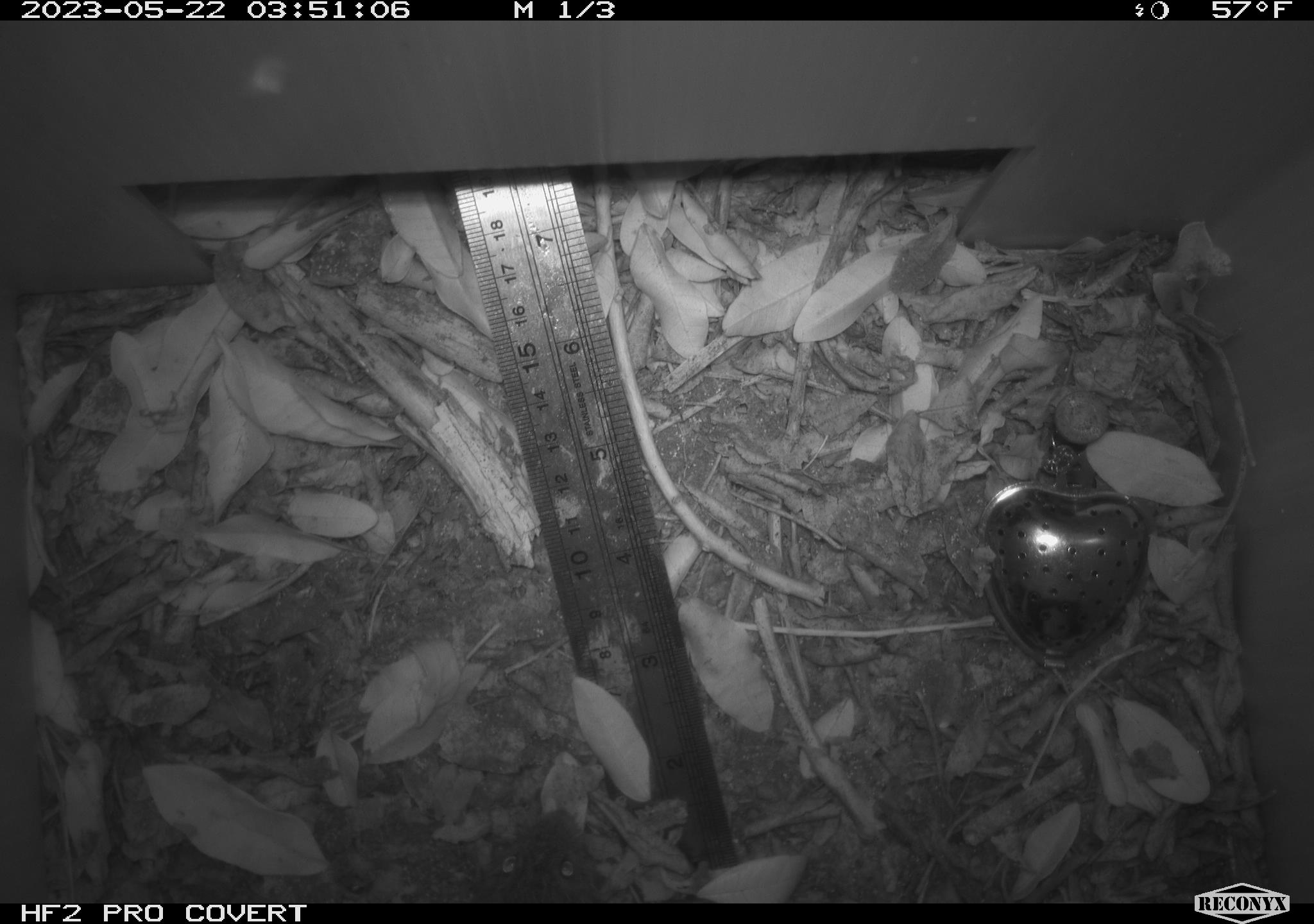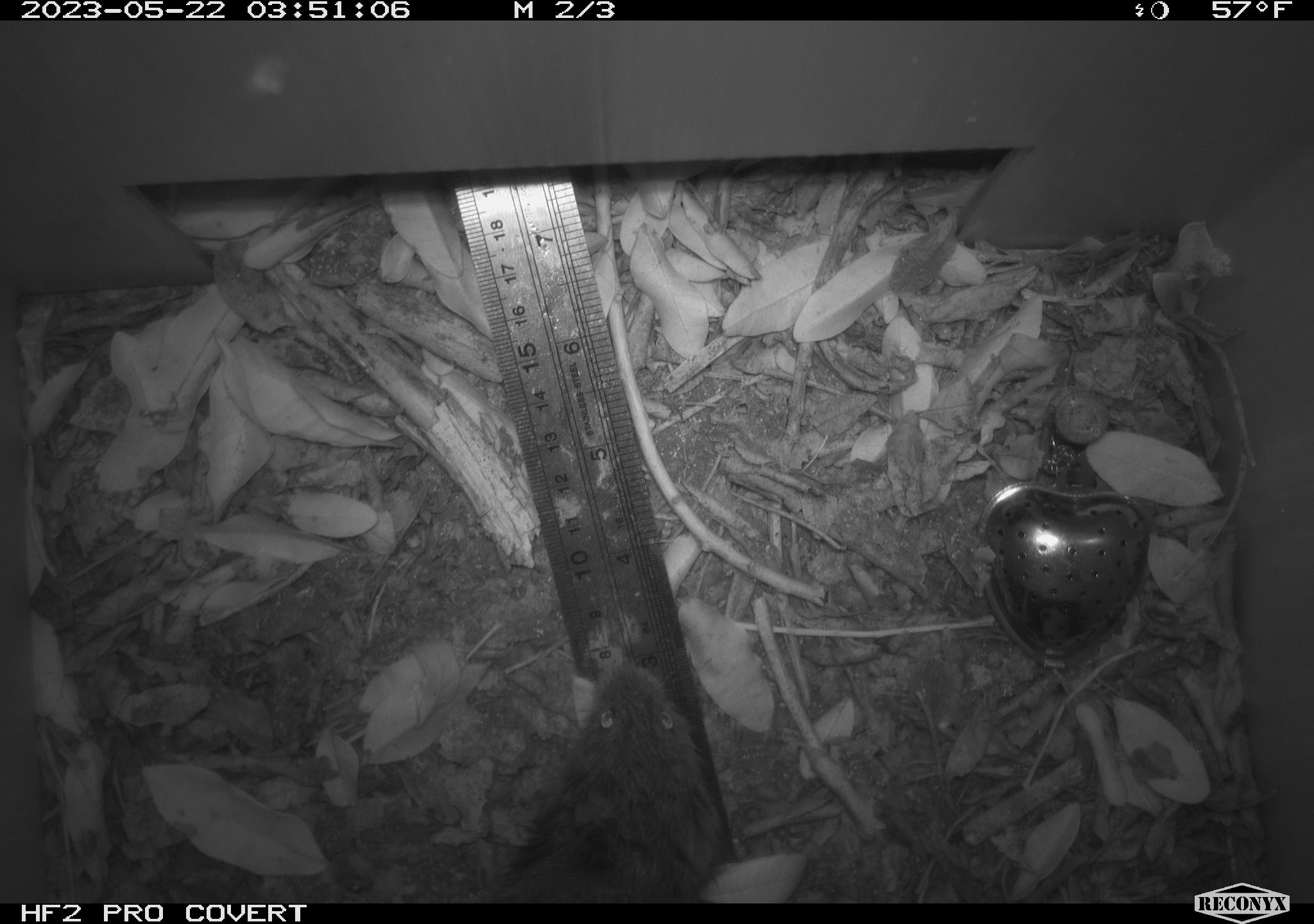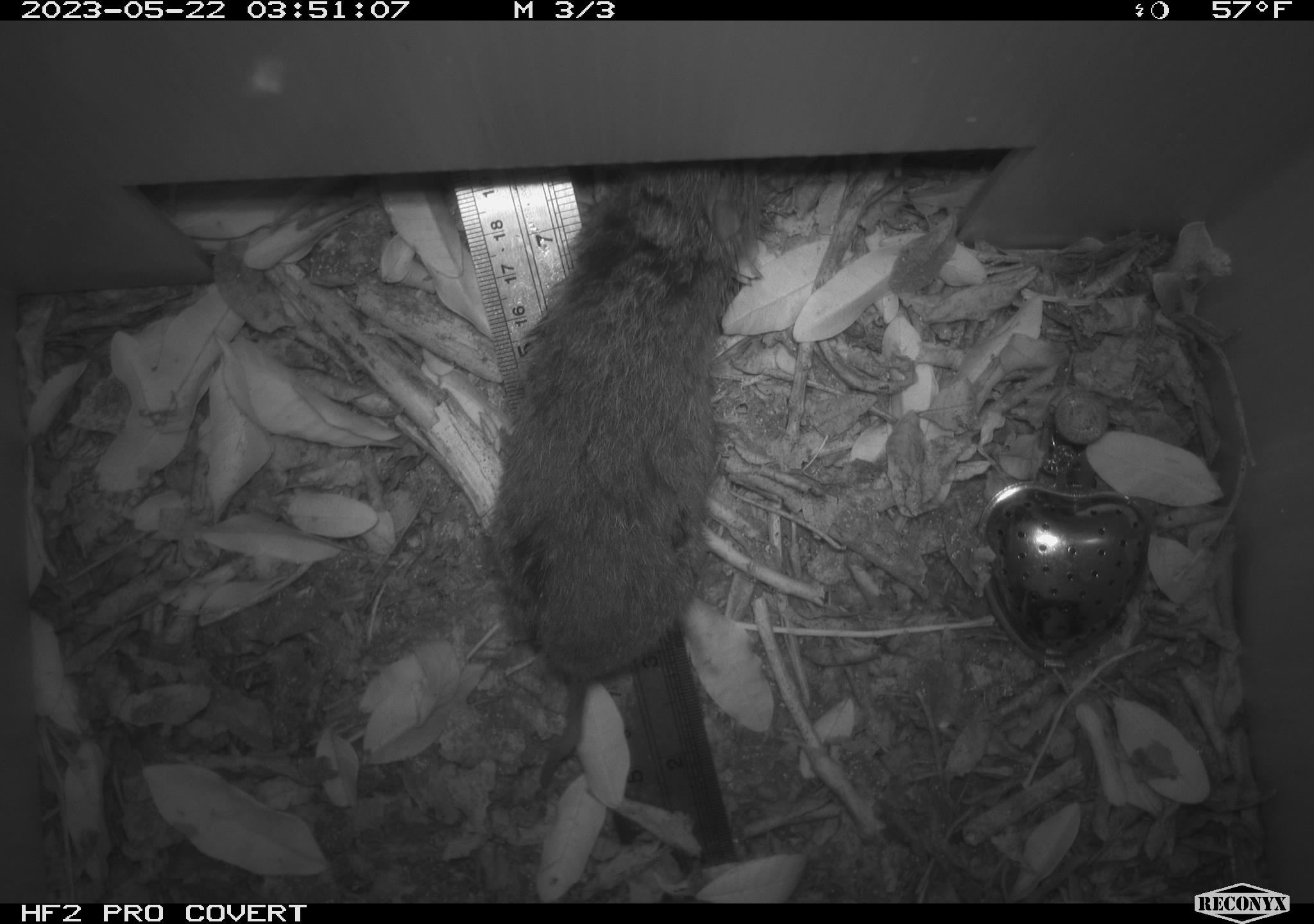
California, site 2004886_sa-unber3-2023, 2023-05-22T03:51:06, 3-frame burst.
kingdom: Animalia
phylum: Chordata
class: Mammalia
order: Rodentia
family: Cricetidae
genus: Microtus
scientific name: Microtus californicus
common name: california vole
California vole (Microtus californicus).